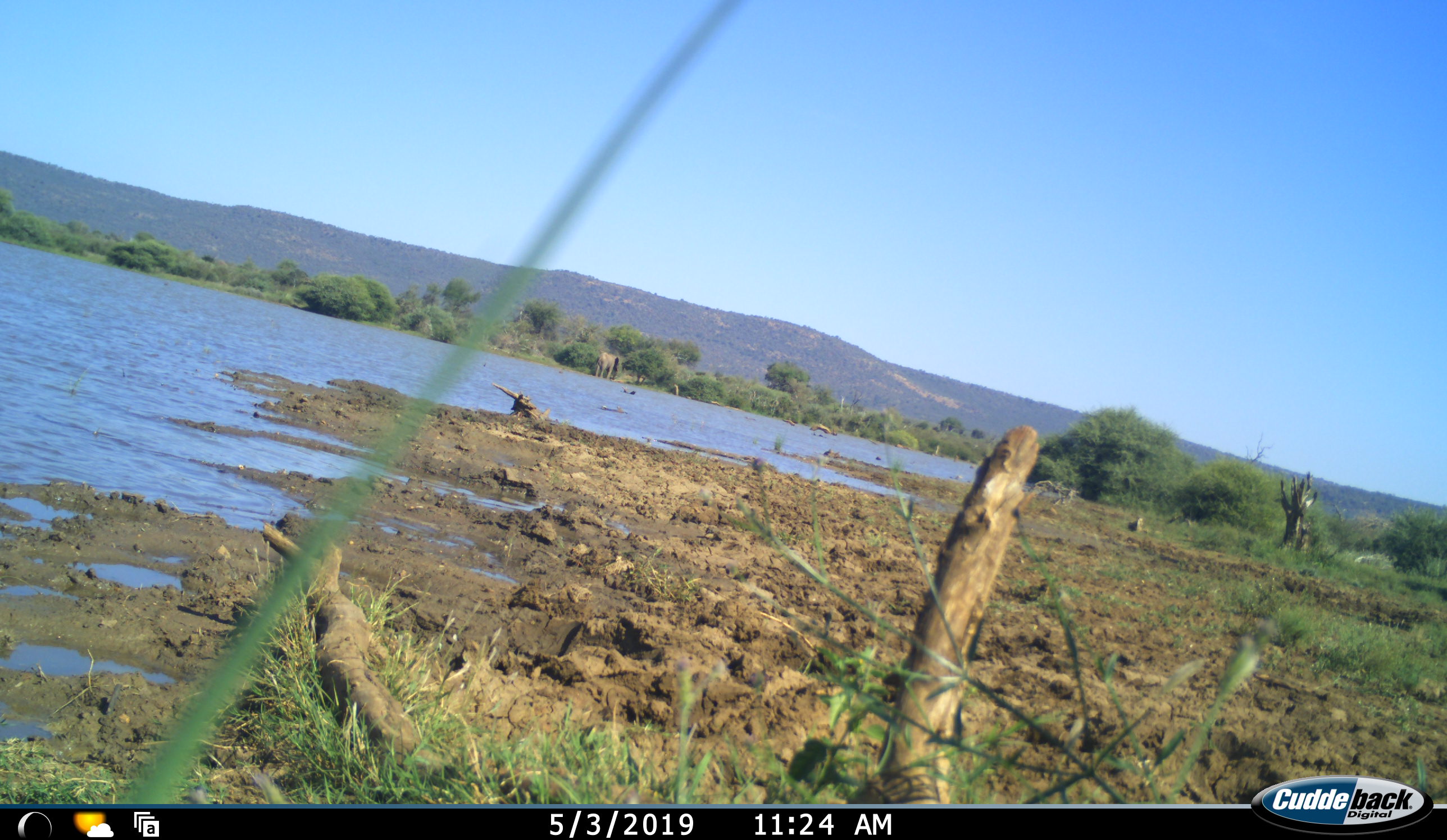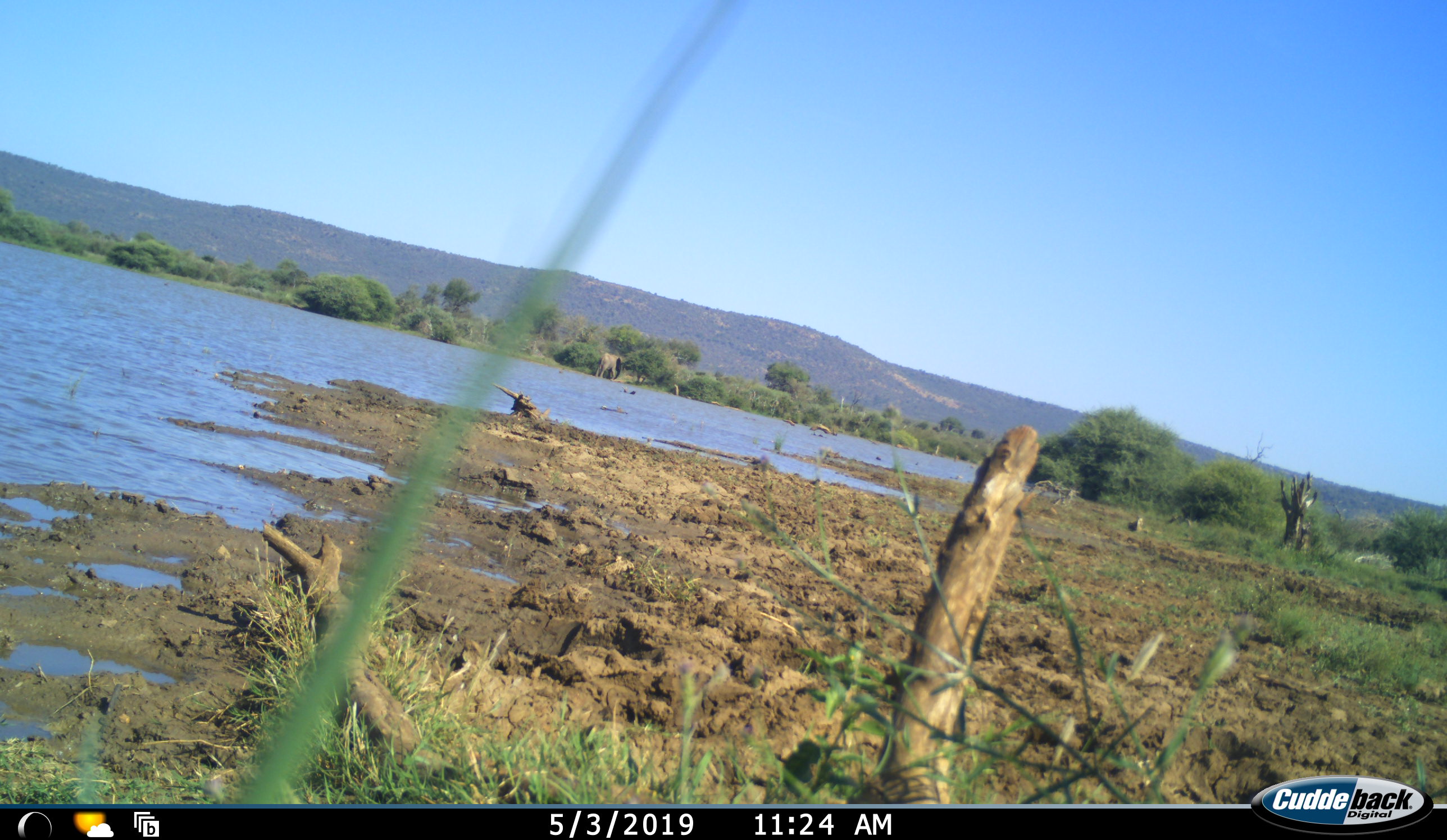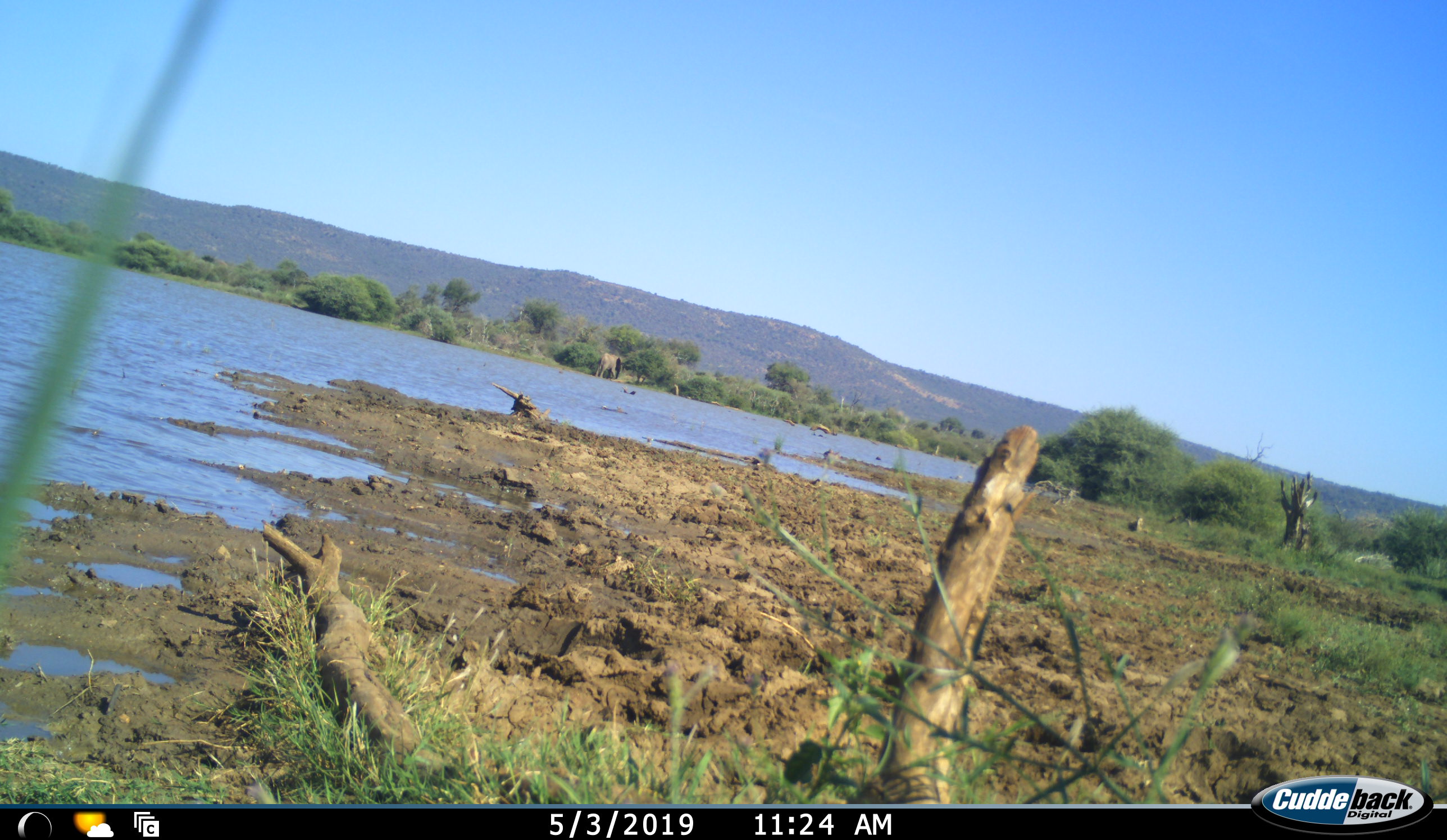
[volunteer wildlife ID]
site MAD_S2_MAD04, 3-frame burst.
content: unidentified animal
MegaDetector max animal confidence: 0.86